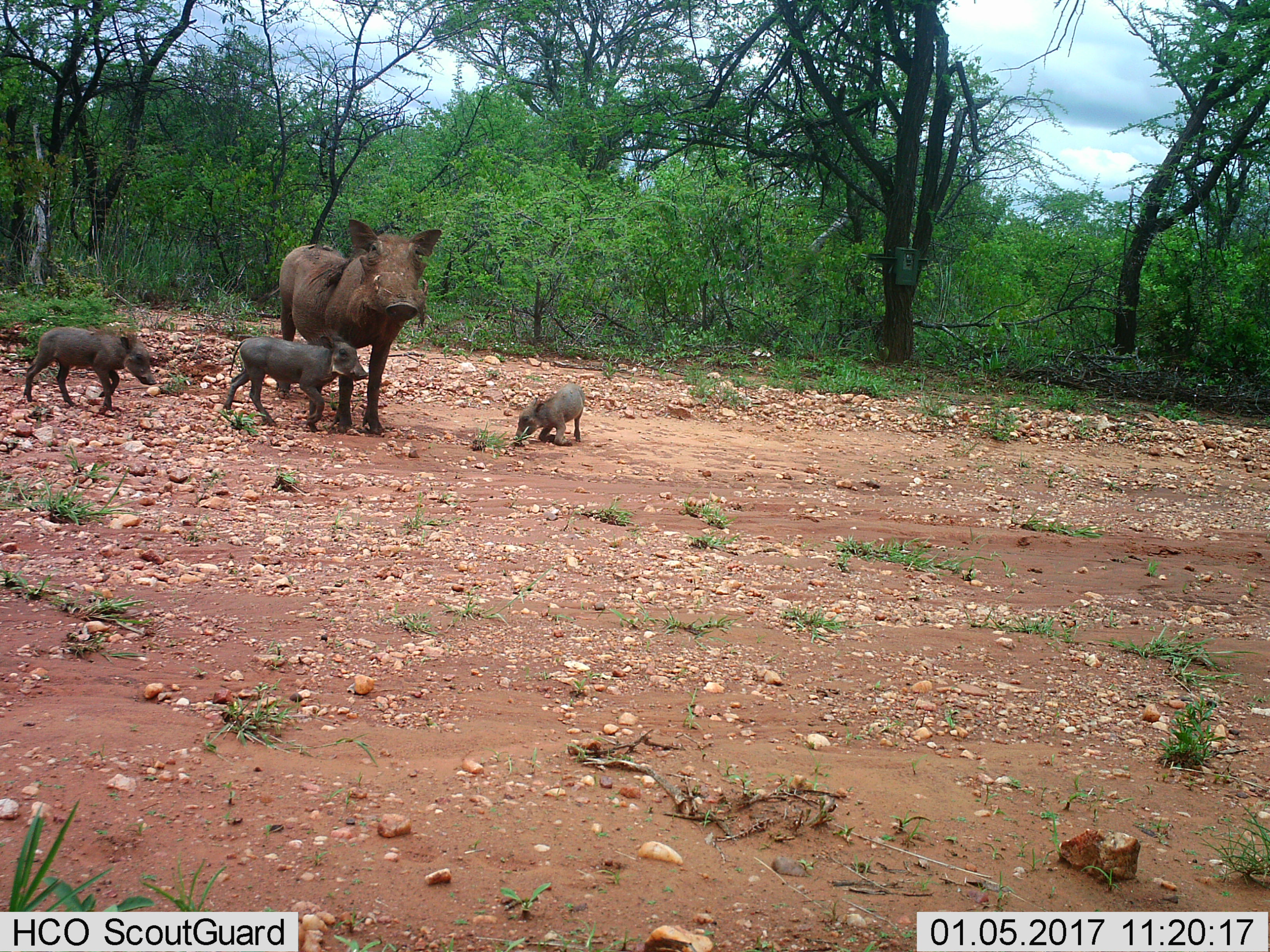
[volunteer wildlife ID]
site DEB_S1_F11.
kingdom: Animalia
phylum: Chordata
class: Mammalia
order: Artiodactyla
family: Suidae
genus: Phacochoerus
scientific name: Phacochoerus africanus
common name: warthog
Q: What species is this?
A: Warthog (Phacochoerus africanus).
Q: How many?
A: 4.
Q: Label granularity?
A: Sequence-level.